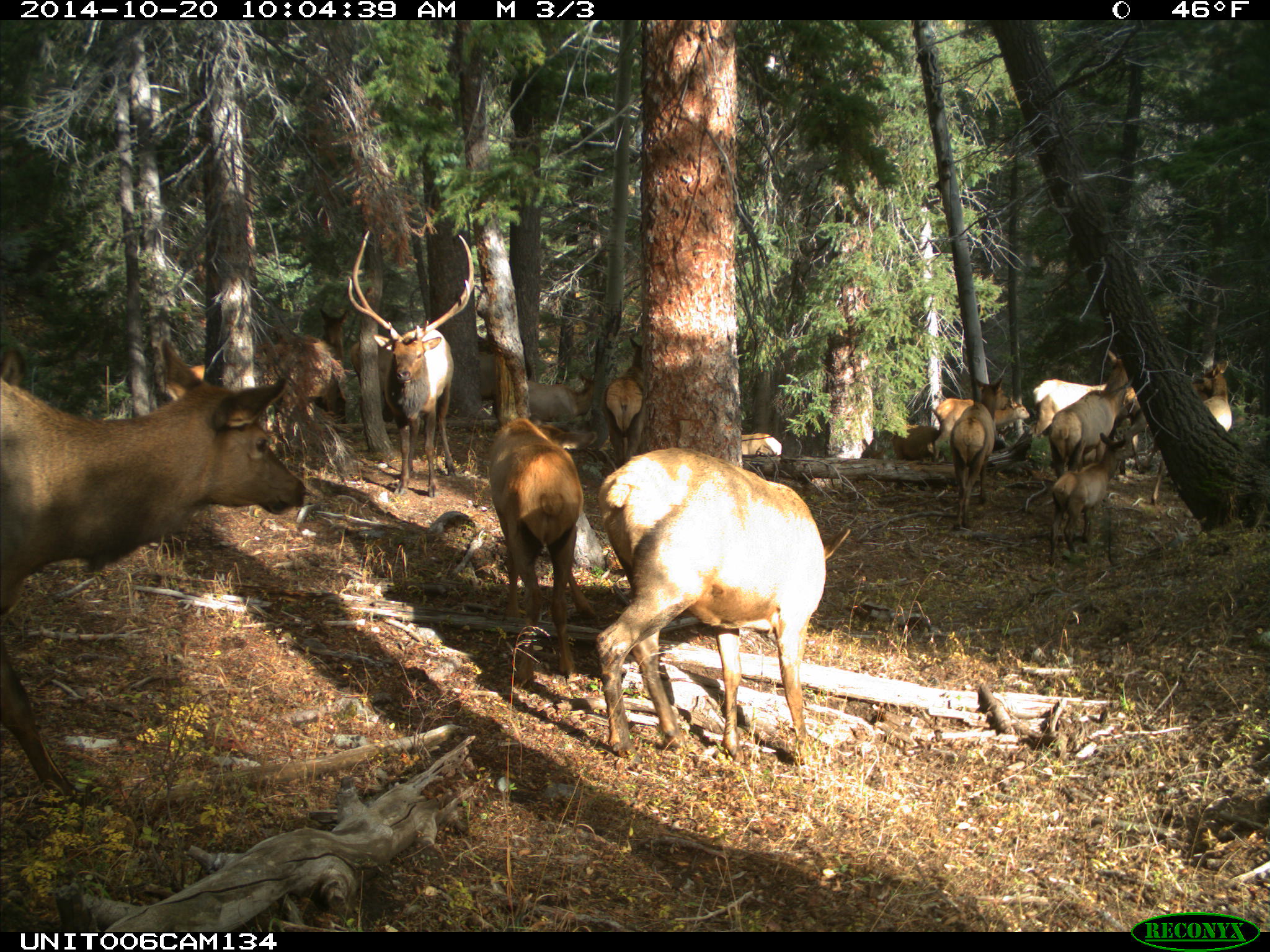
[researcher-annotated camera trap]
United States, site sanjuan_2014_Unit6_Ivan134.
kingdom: Animalia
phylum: Chordata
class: Mammalia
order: Artiodactyla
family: Cervidae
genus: Cervus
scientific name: Cervus elaphus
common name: red deer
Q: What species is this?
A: Cervus elaphus (red deer).